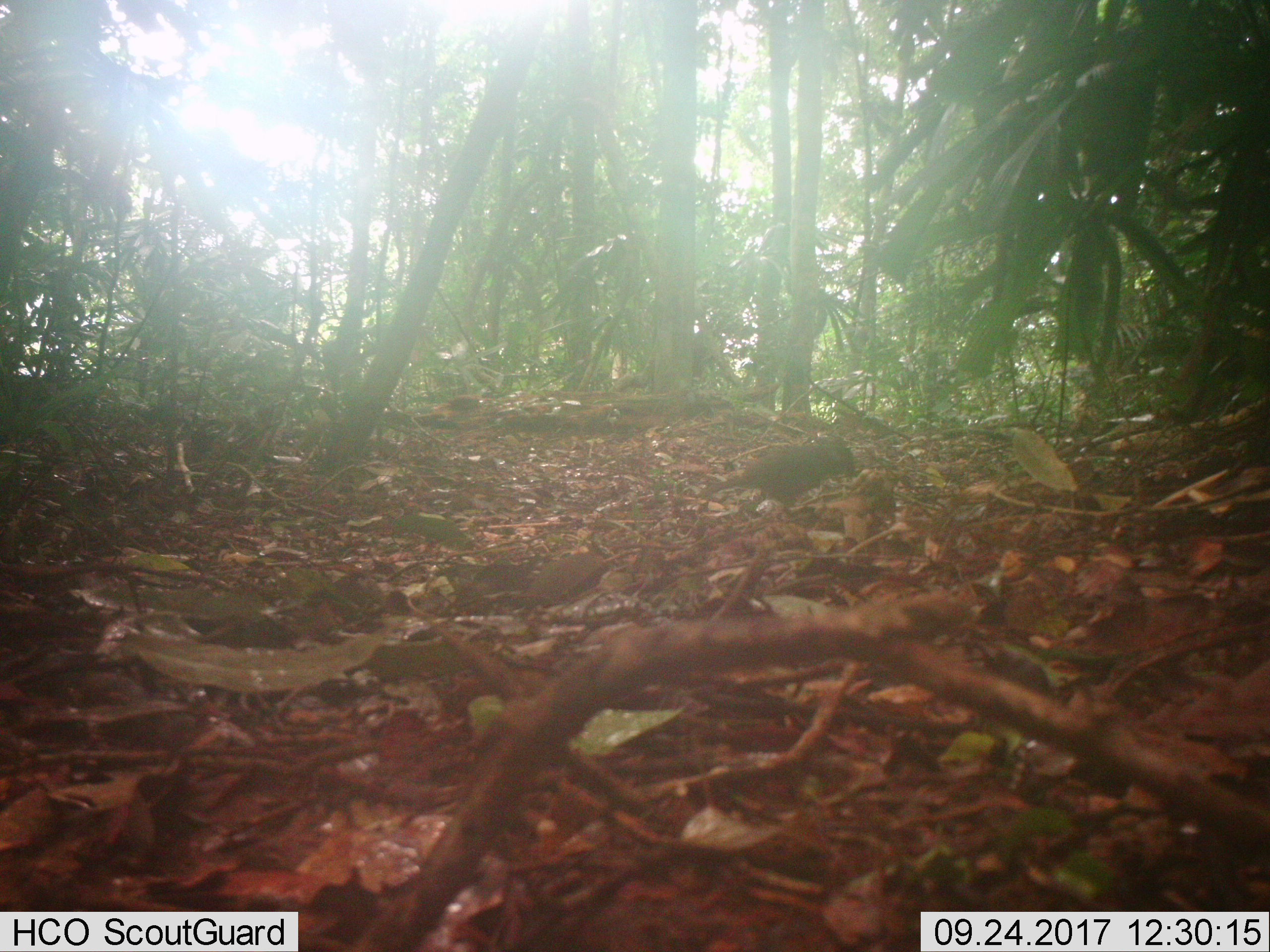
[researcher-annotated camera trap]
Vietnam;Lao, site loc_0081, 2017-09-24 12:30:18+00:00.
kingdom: Animalia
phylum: Chordata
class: Aves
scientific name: Aves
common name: bird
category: unidentified bird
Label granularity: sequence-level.